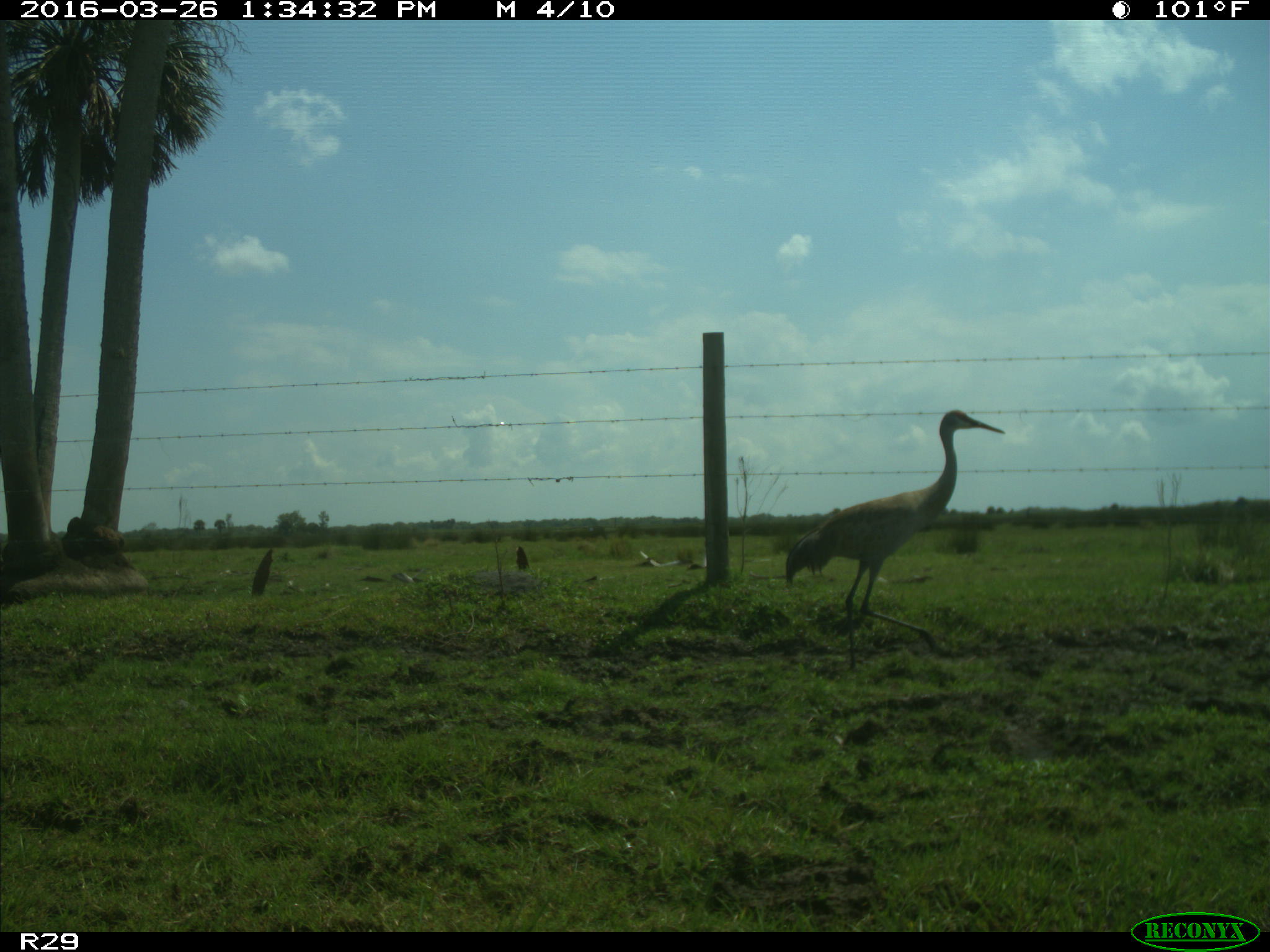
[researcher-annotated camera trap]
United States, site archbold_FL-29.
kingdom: Animalia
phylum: Chordata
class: Aves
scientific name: Aves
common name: birds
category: unidentified bird